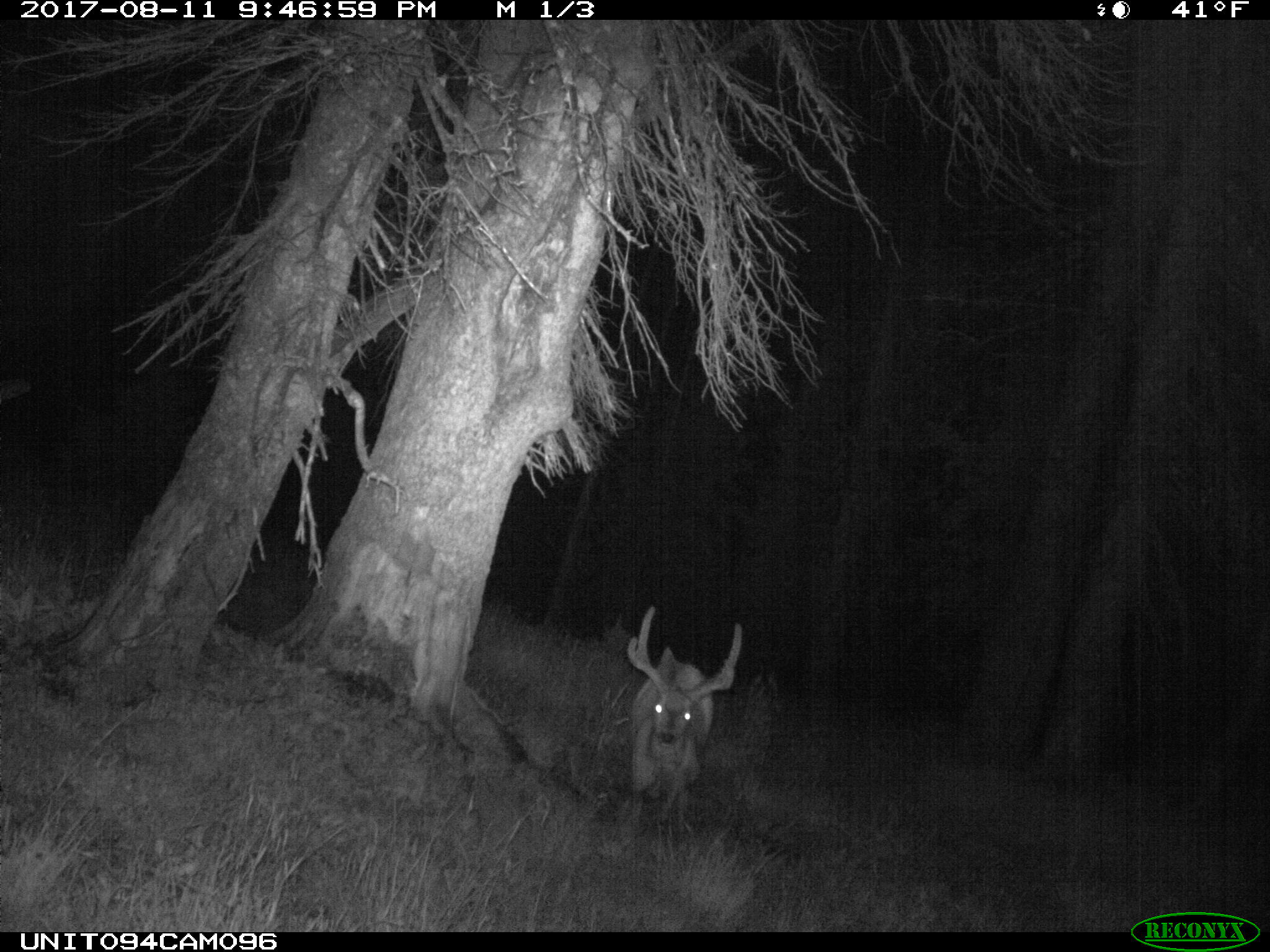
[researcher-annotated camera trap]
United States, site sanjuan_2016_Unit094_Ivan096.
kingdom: Animalia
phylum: Chordata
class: Mammalia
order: Artiodactyla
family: Cervidae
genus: Odocoileus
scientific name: Odocoileus hemionus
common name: mule deer